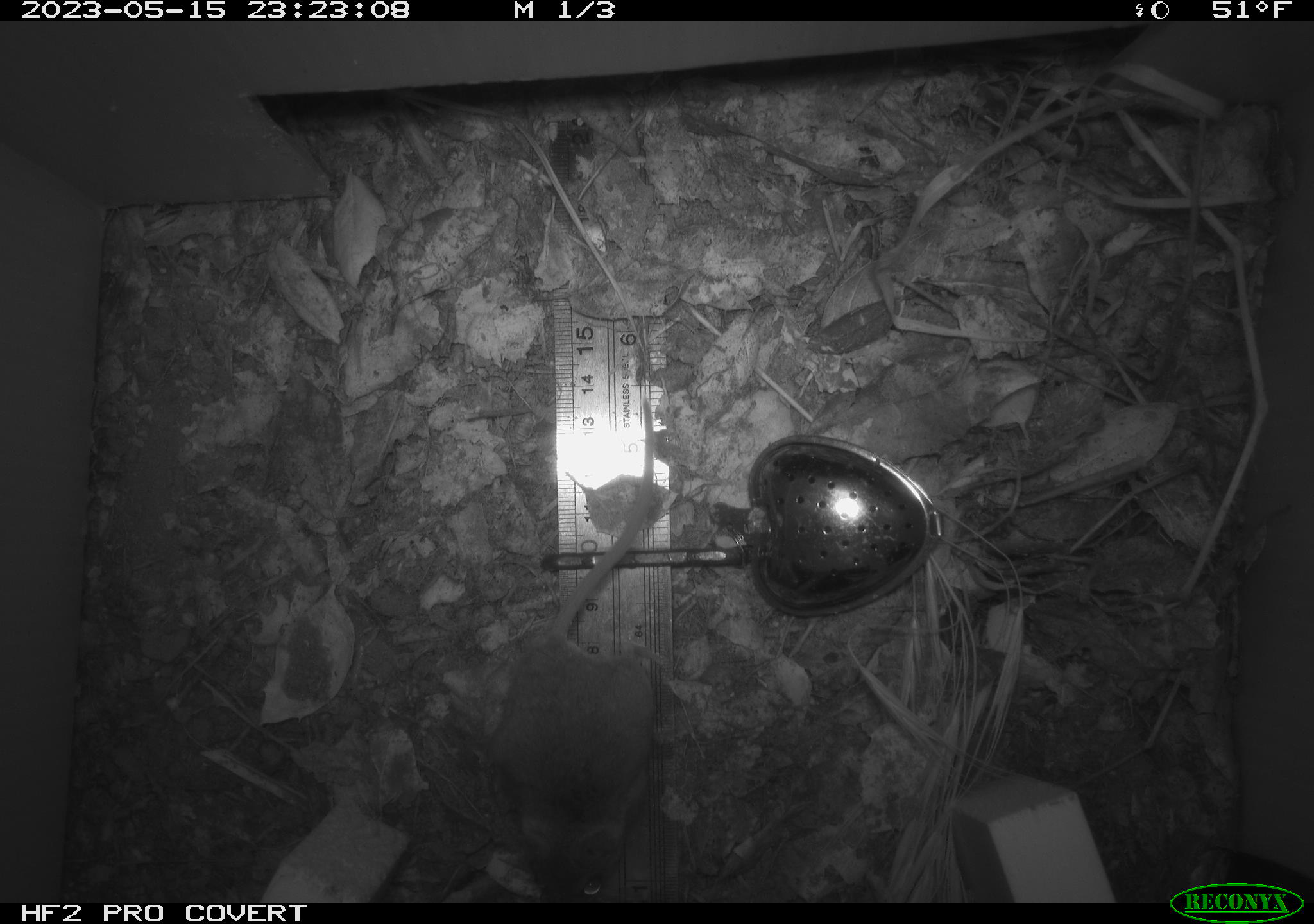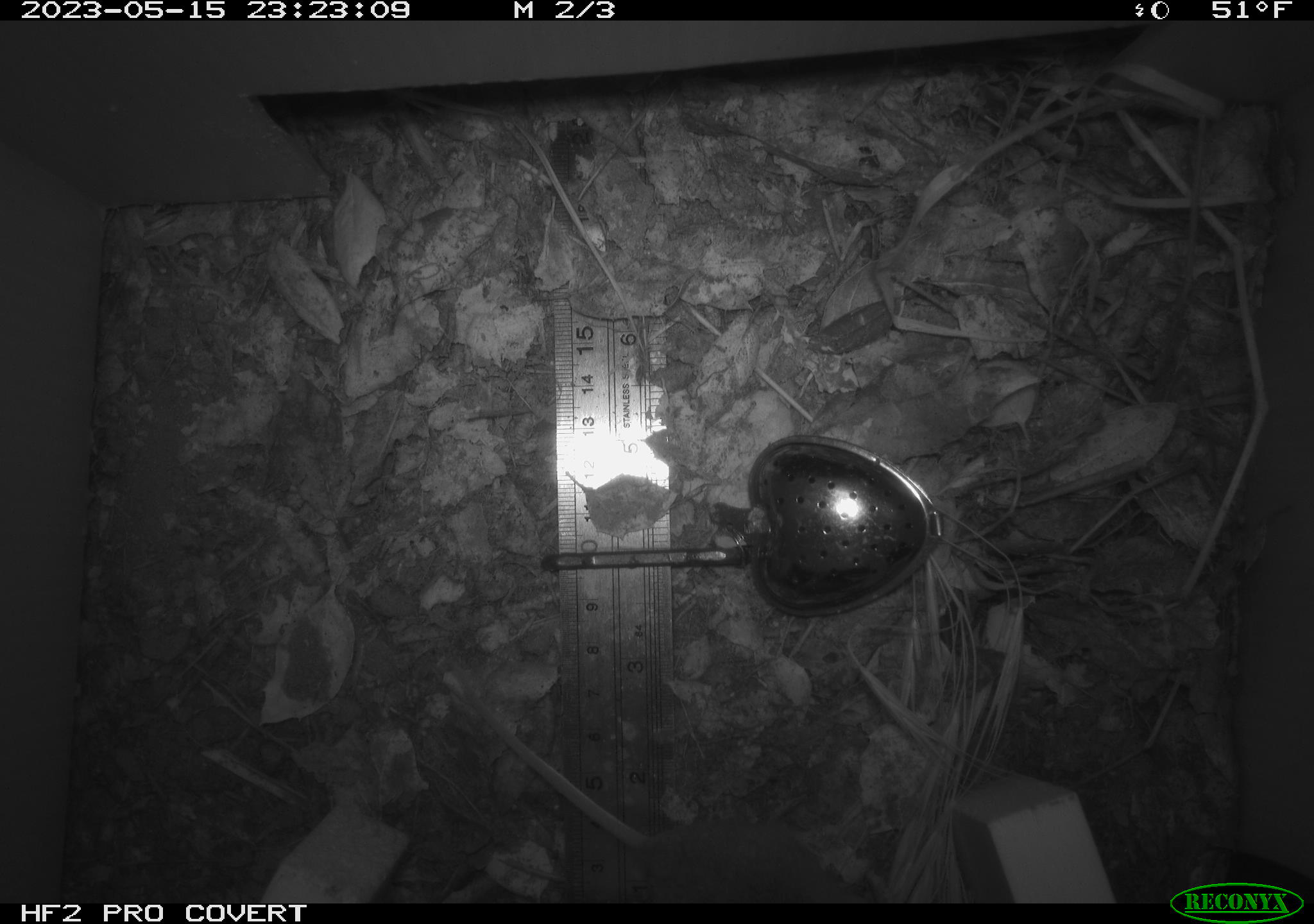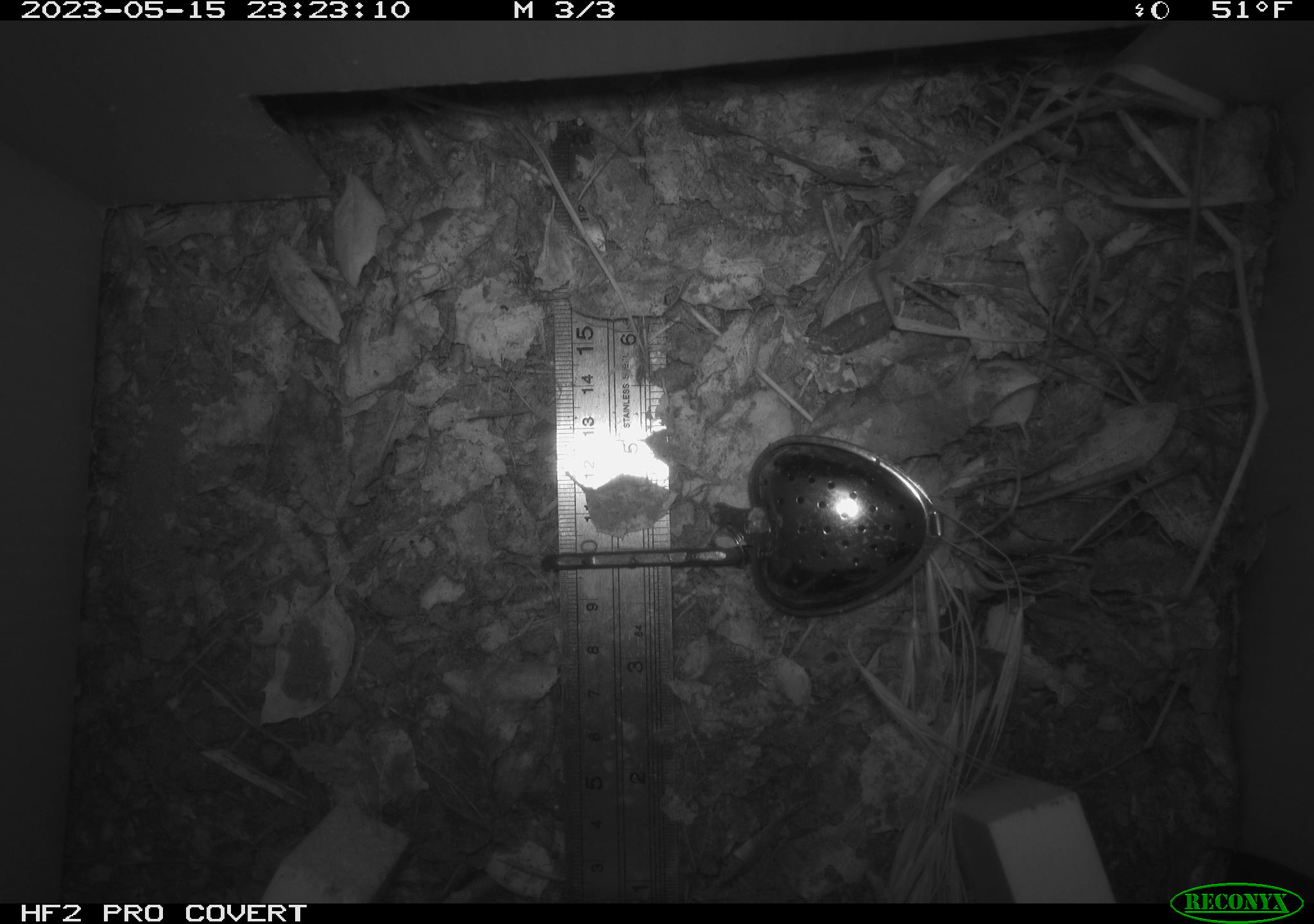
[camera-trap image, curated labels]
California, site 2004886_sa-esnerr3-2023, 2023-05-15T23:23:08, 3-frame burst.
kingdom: Animalia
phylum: Chordata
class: Mammalia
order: Rodentia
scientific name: Rodentia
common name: mouse species